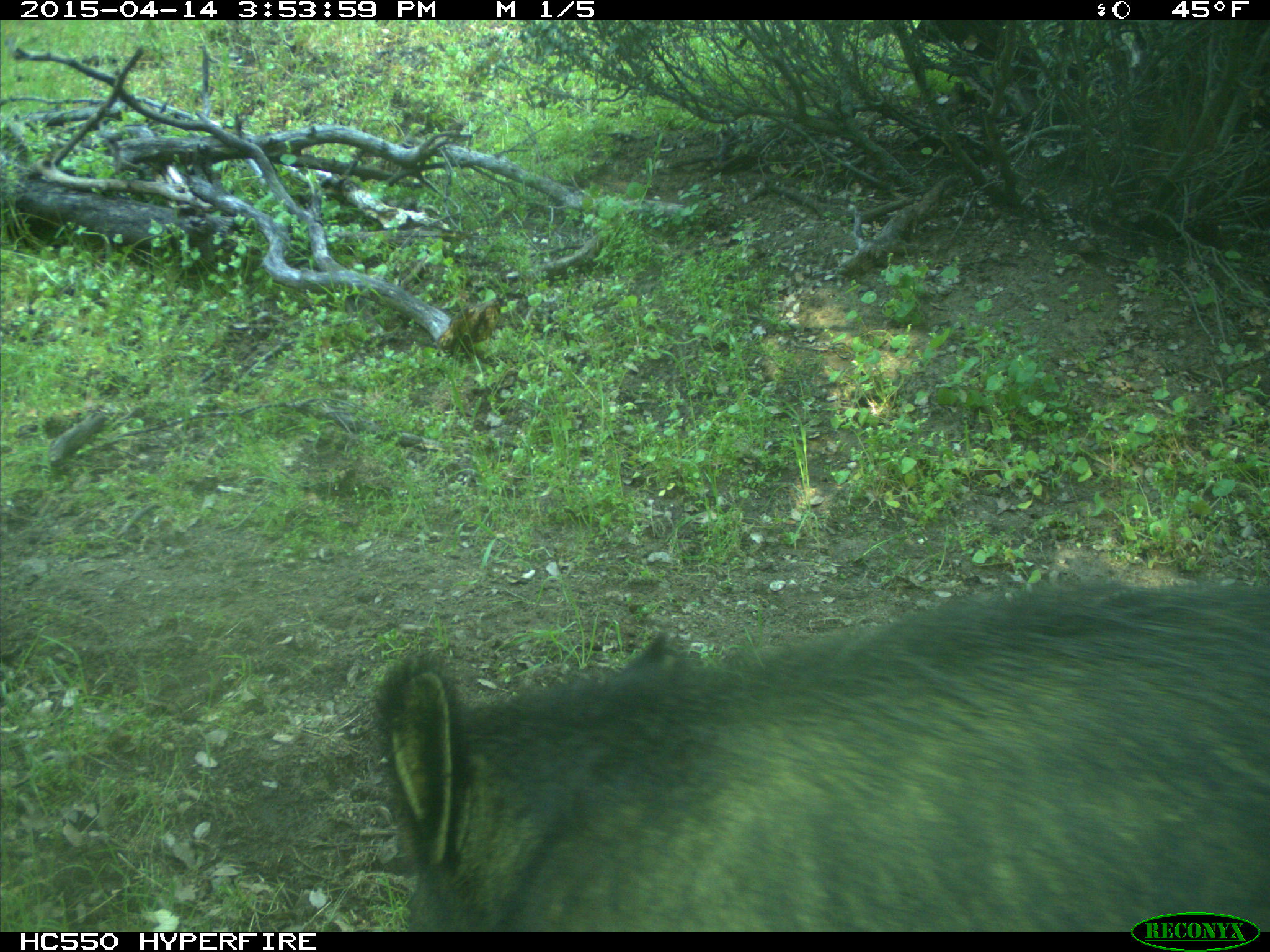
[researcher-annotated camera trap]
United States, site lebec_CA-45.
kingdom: Animalia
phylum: Chordata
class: Mammalia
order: Artiodactyla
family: Suidae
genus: Sus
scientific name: Sus scrofa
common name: wild boar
Sus scrofa (wild boar).